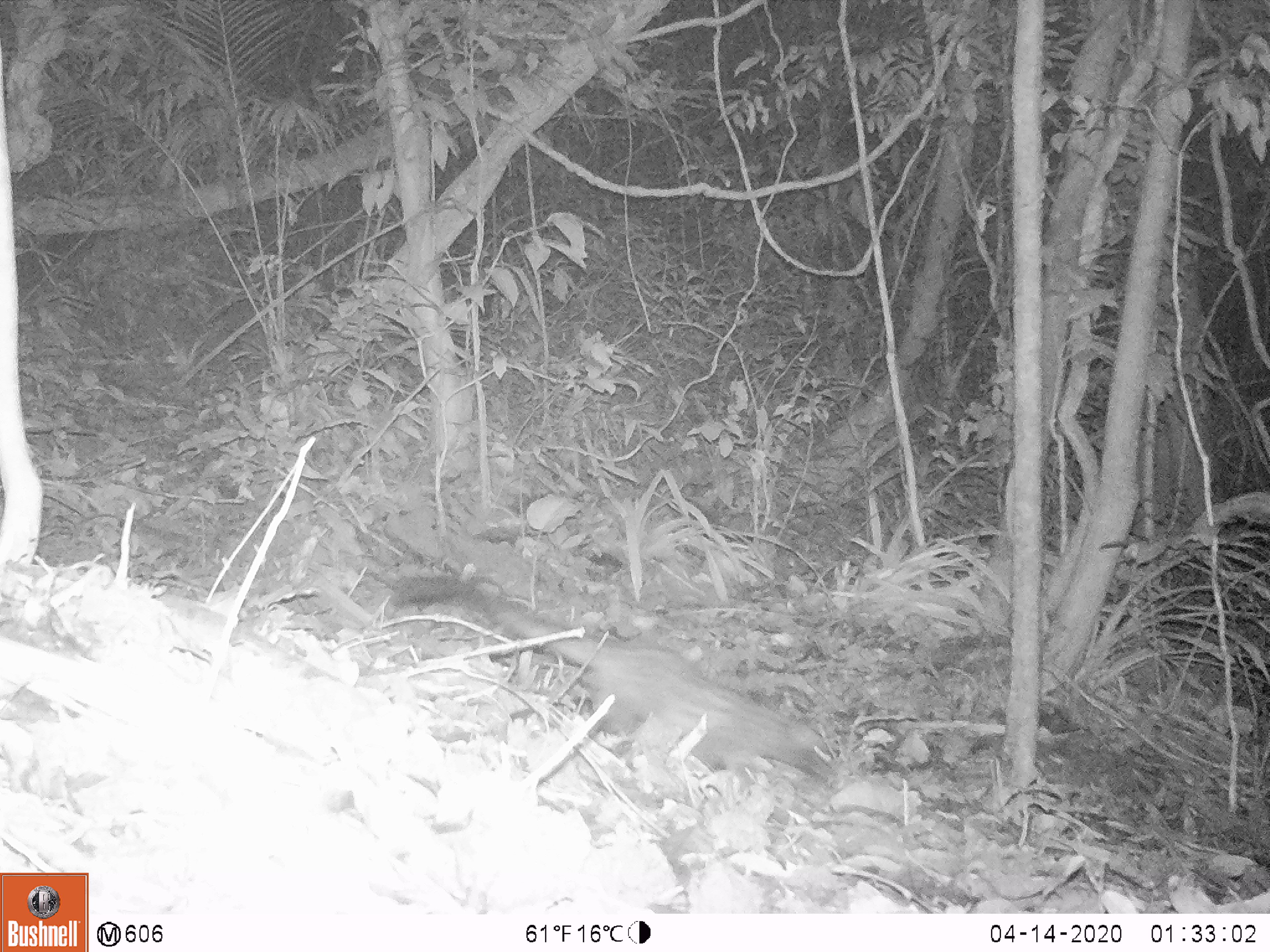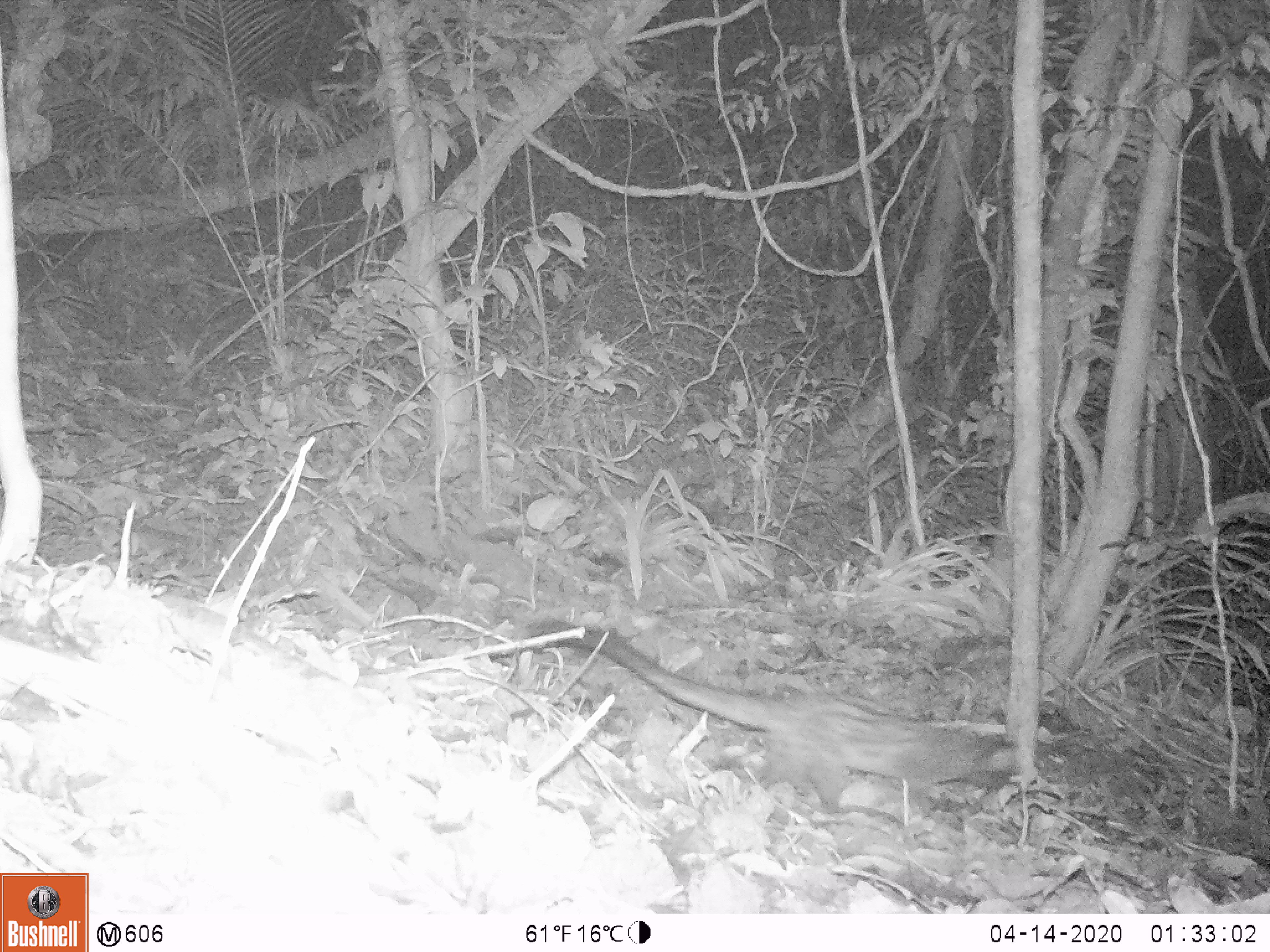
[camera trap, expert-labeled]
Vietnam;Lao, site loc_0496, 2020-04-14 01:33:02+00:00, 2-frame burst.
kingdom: Animalia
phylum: Chordata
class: Mammalia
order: Carnivora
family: Viverridae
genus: Paradoxurus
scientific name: Paradoxurus hermaphroditus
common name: common palm civet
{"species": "common palm civet (Paradoxurus hermaphroditus)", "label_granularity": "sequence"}